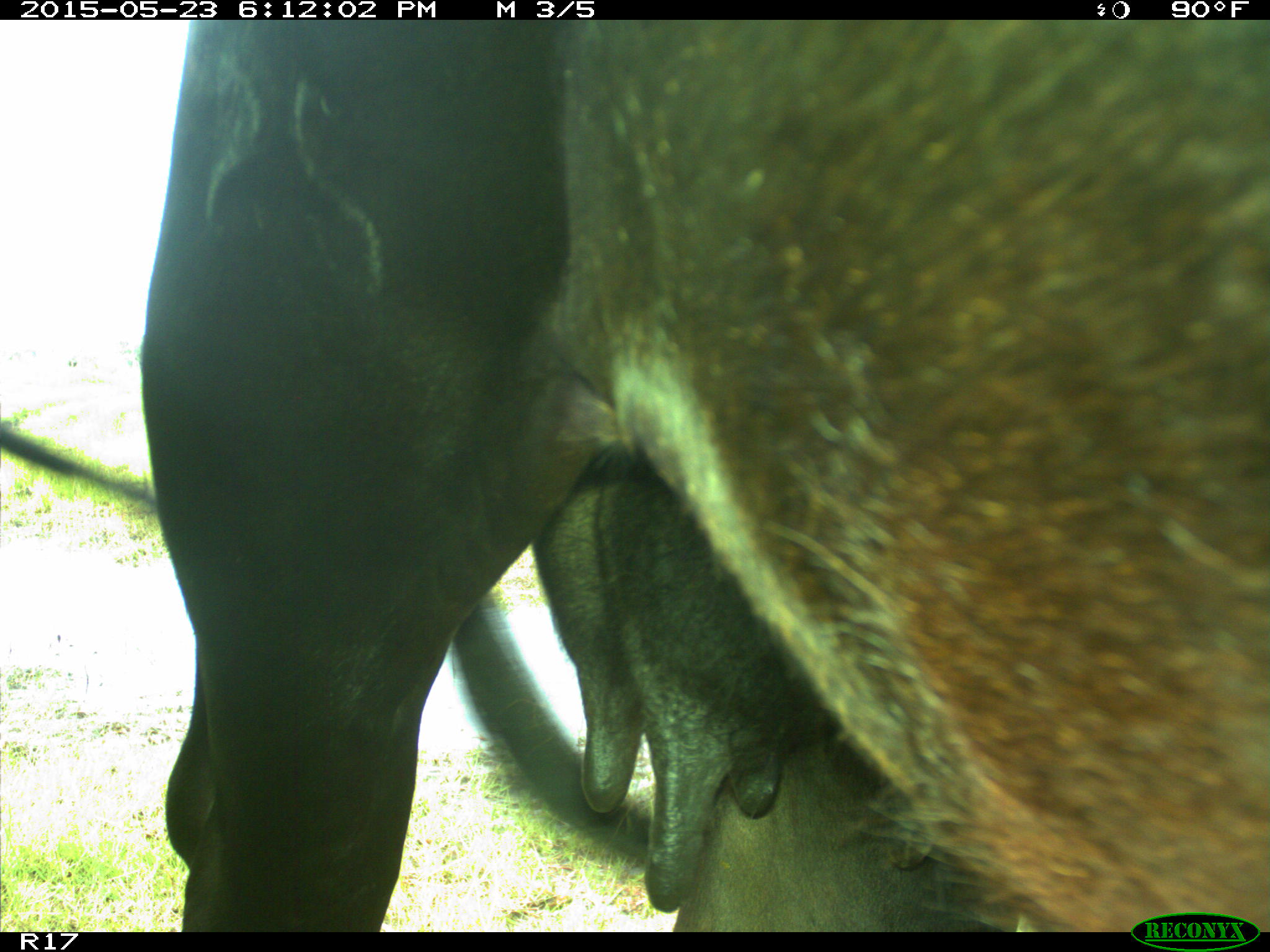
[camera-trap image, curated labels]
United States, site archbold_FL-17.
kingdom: Animalia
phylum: Chordata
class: Mammalia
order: Artiodactyla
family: Bovidae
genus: Bos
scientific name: Bos taurus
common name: domestic cow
Bos taurus (domestic cow).